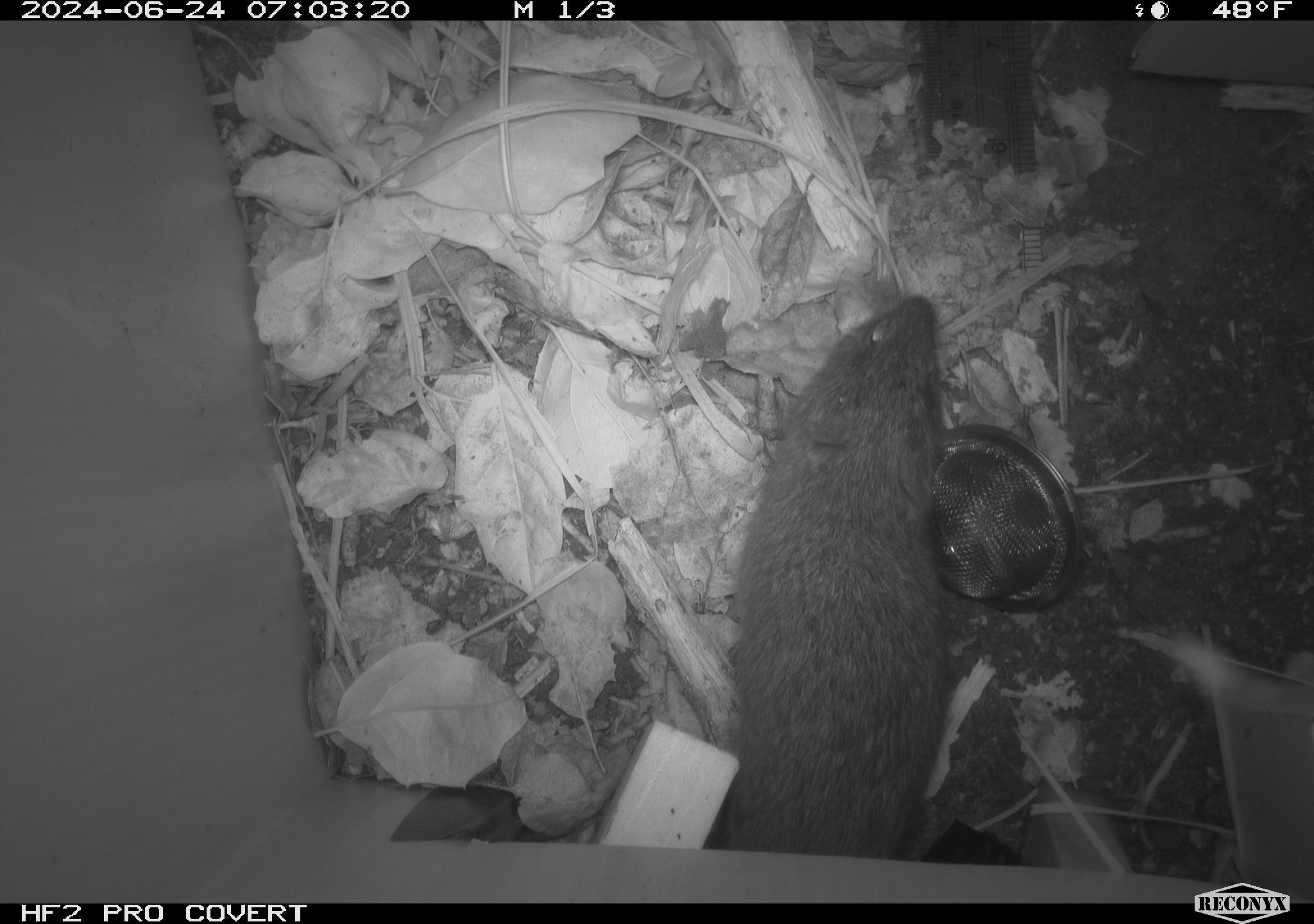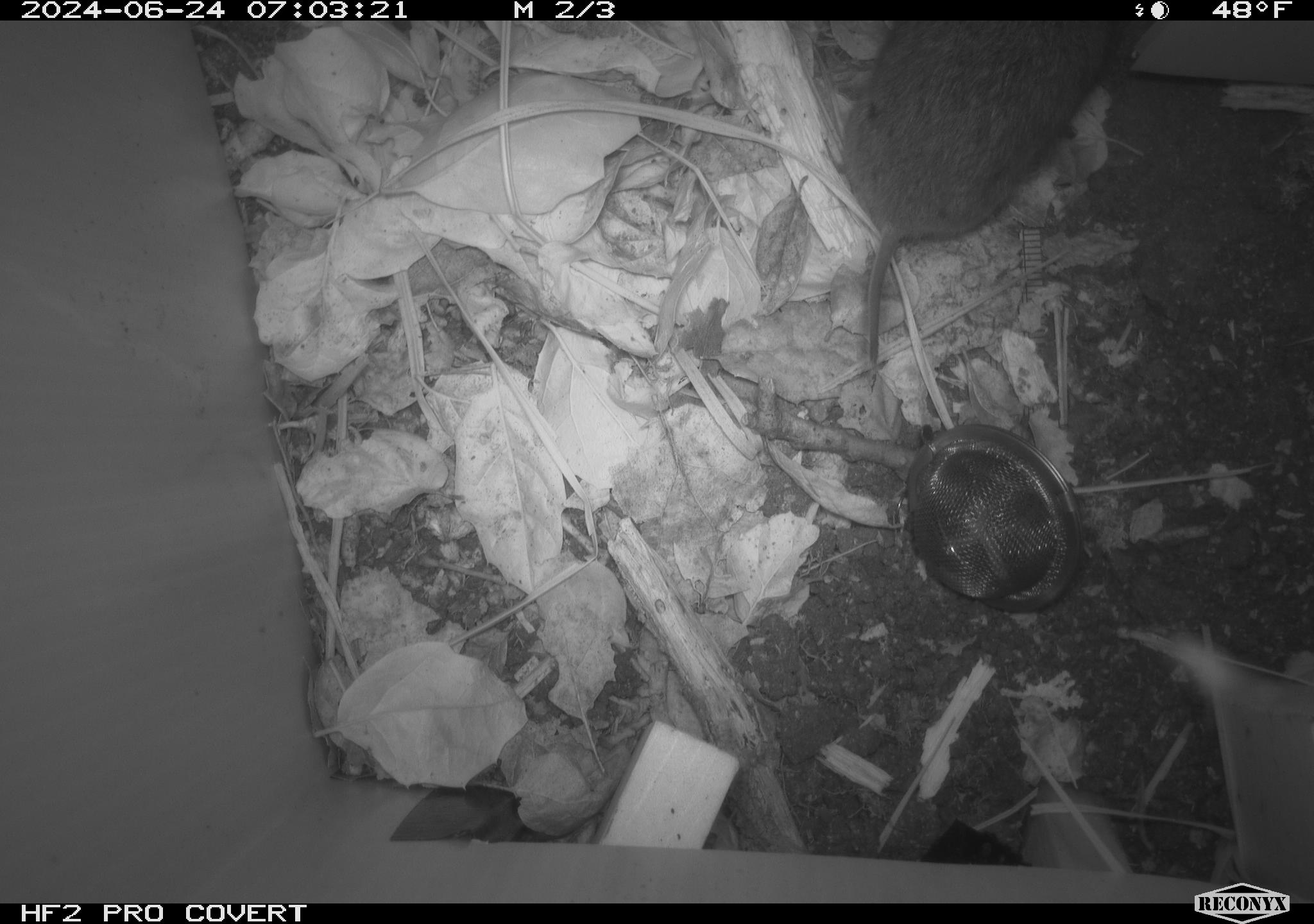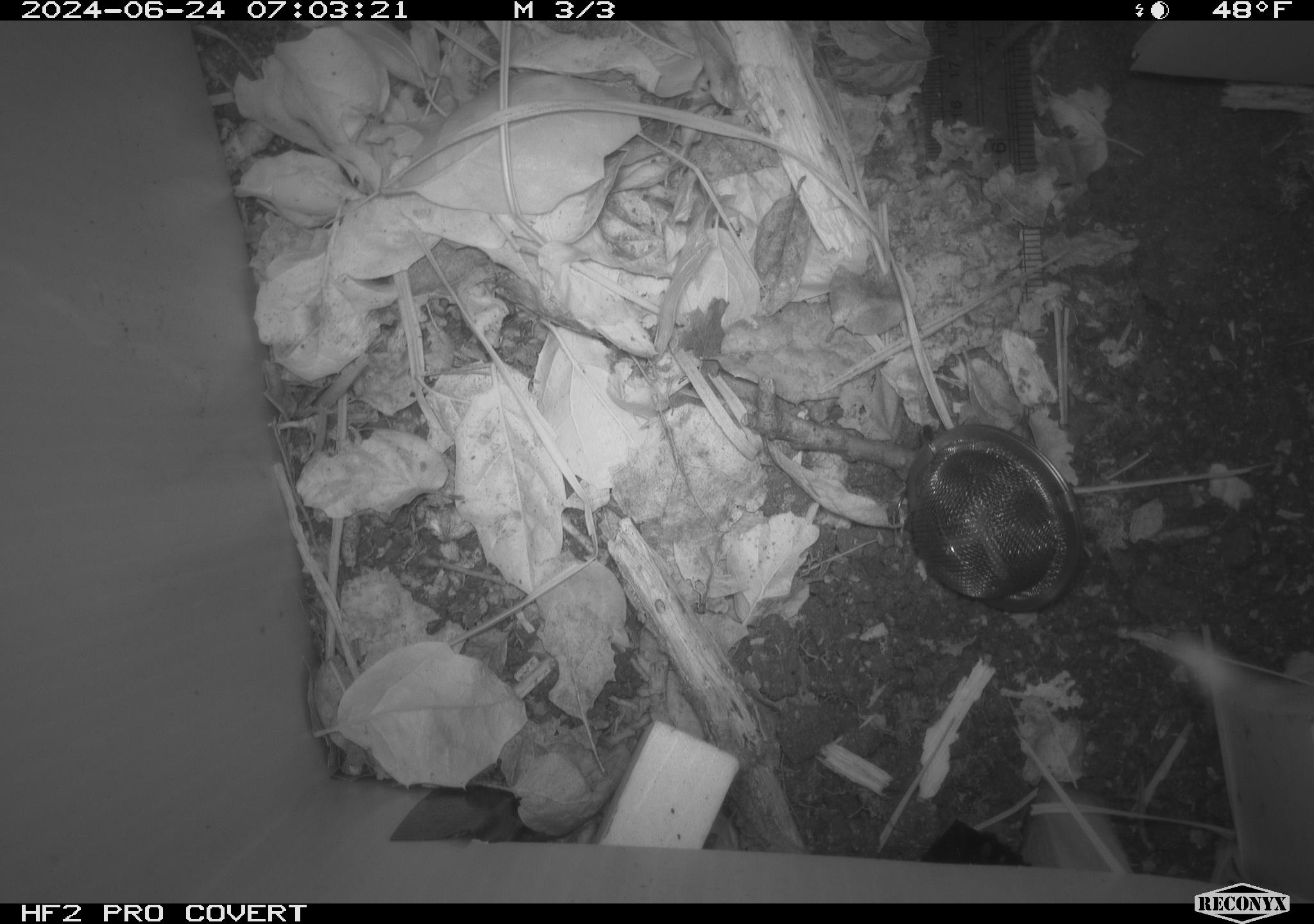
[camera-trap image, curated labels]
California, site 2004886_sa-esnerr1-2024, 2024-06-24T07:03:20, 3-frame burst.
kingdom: Animalia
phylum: Chordata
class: Mammalia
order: Rodentia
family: Cricetidae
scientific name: Cricetidae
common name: hamsters, voles, lemmings, and allies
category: cricetidae family